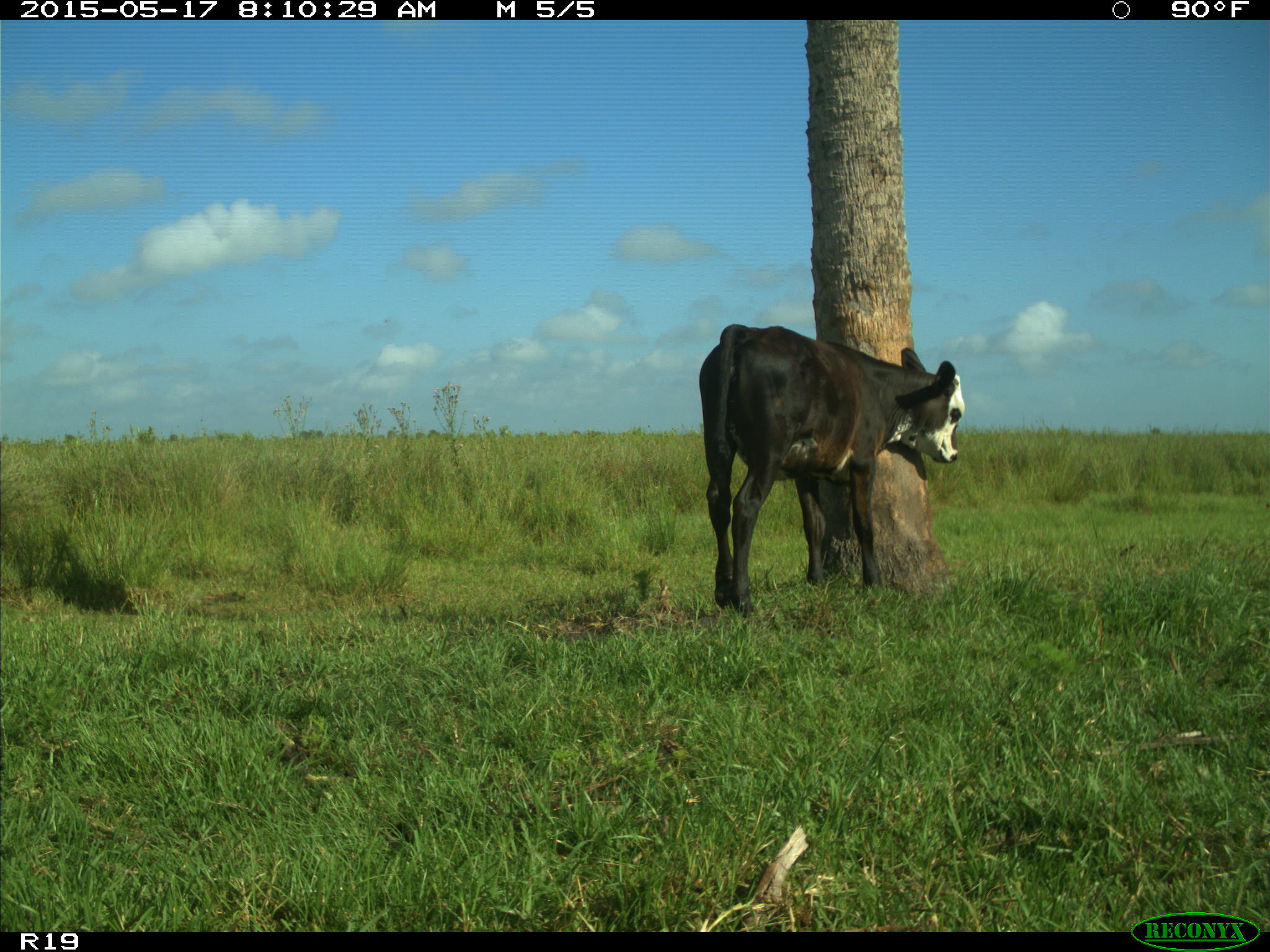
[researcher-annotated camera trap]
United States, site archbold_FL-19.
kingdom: Animalia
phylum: Chordata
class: Mammalia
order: Artiodactyla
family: Bovidae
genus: Bos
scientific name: Bos taurus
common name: domestic cow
Bos taurus (domestic cow).